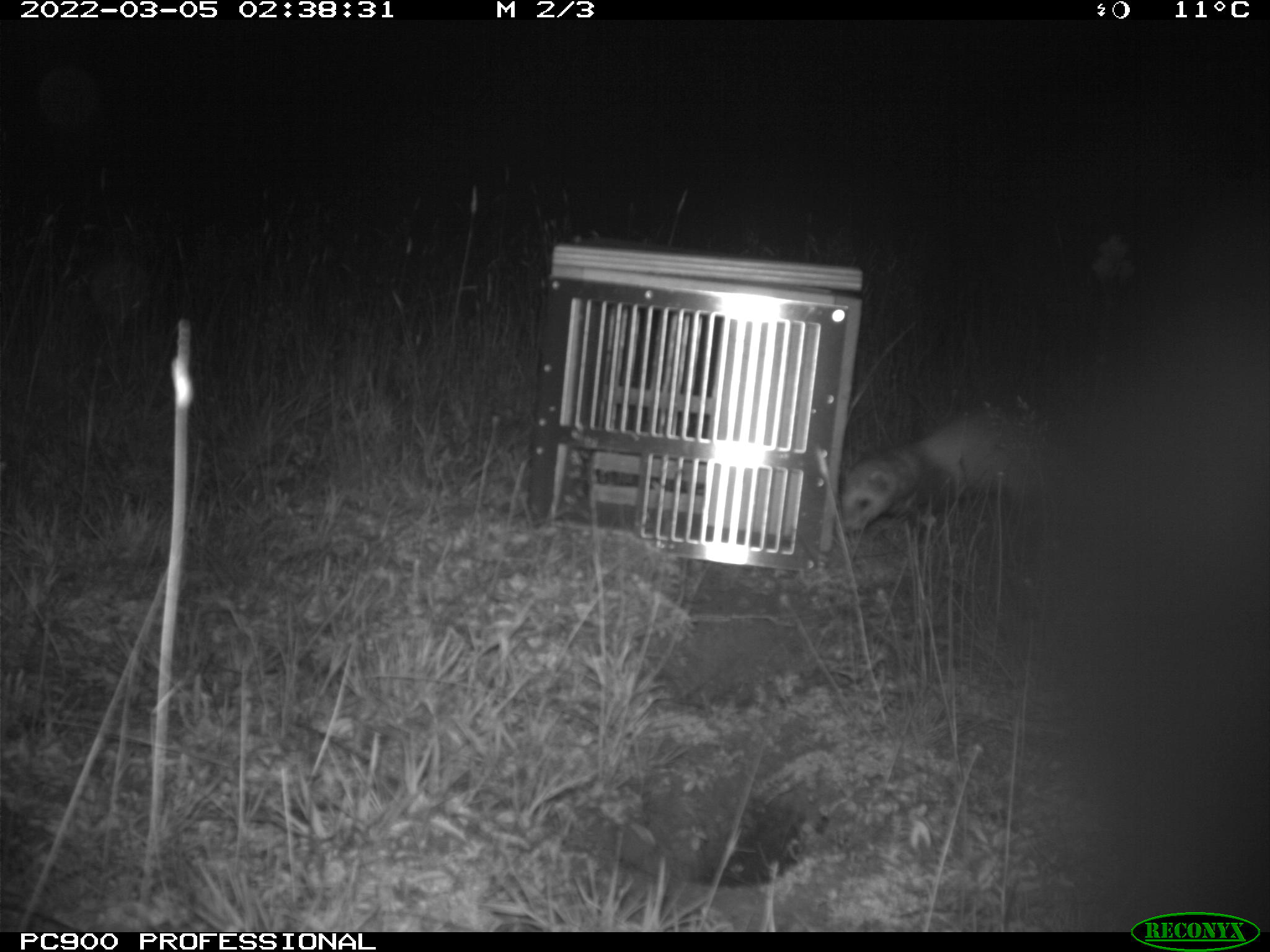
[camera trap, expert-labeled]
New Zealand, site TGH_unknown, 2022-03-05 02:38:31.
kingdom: Animalia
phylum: Chordata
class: Mammalia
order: Carnivora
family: Mustelidae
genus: Mustela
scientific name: Mustela furo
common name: ferret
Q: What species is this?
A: Ferret (Mustela furo).